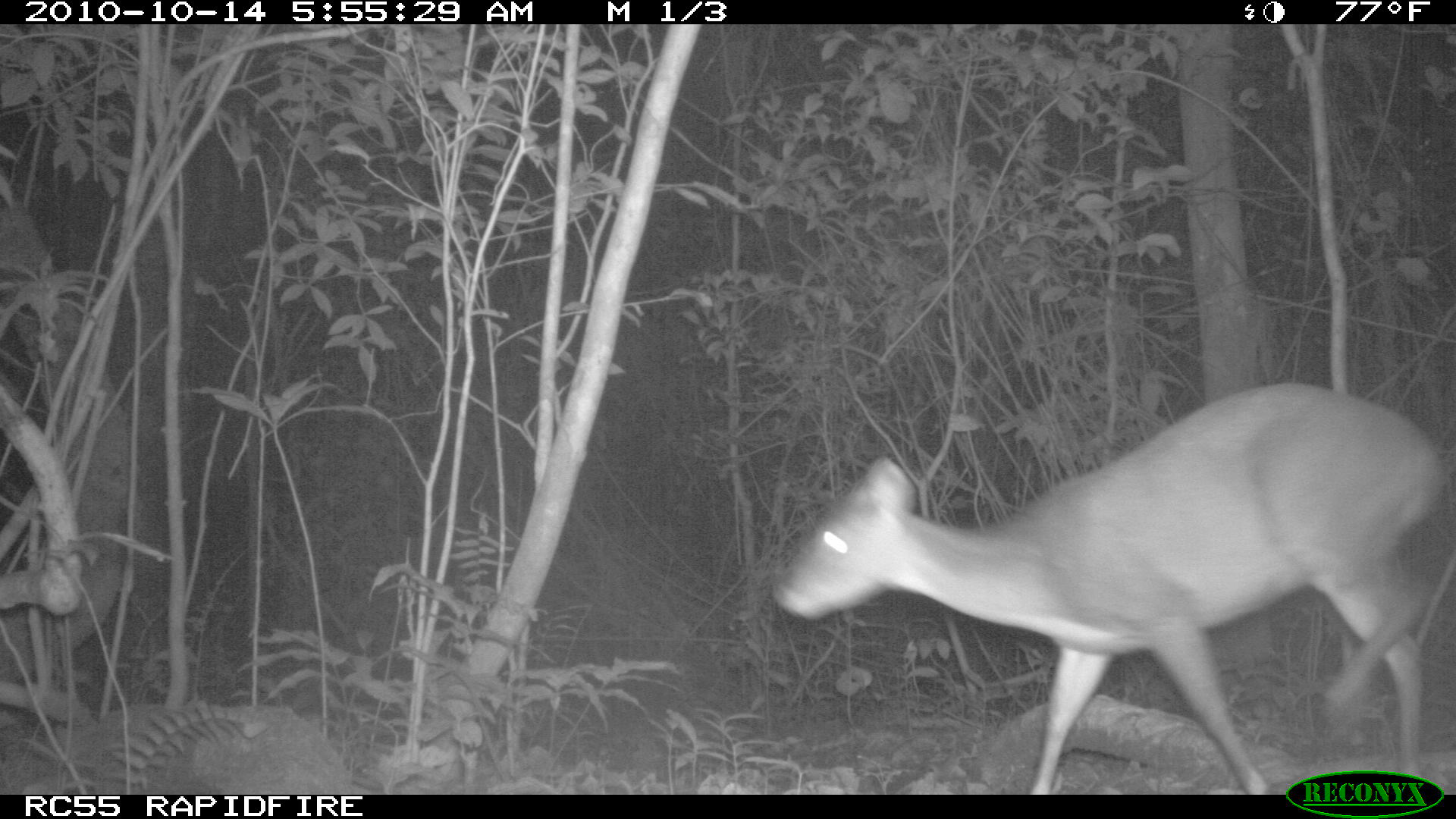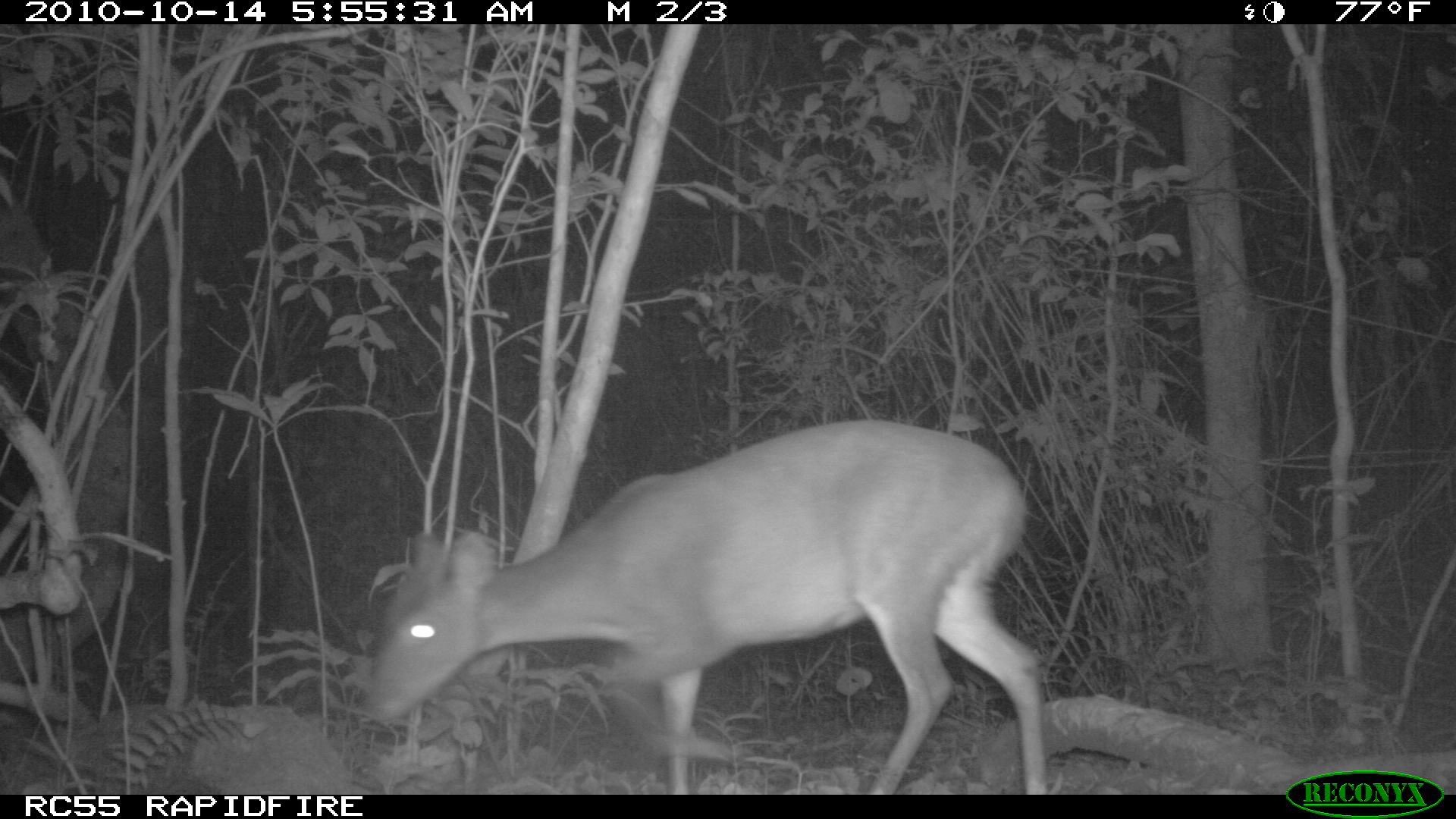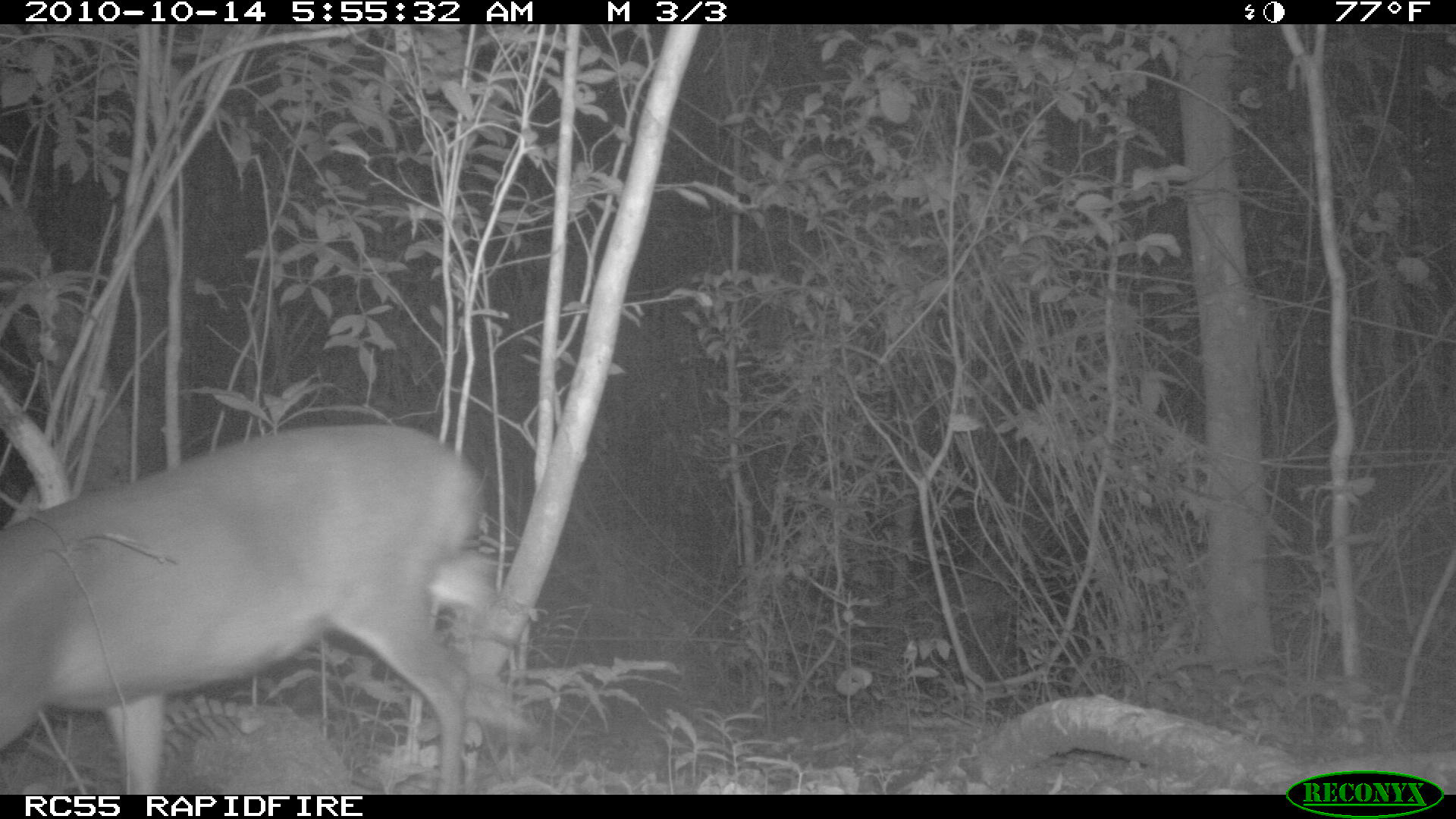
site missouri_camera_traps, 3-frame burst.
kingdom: Animalia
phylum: Chordata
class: Mammalia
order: Artiodactyla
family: Cervidae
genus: Mazama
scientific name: Mazama americana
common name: red brocket deer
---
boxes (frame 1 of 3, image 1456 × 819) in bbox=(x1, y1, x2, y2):
red brocket deer: bbox=(750, 361, 1445, 780)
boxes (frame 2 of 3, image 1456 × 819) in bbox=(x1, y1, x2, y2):
red brocket deer: bbox=(334, 412, 1089, 787)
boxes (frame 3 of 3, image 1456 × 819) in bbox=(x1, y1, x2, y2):
red brocket deer: bbox=(15, 422, 505, 780)